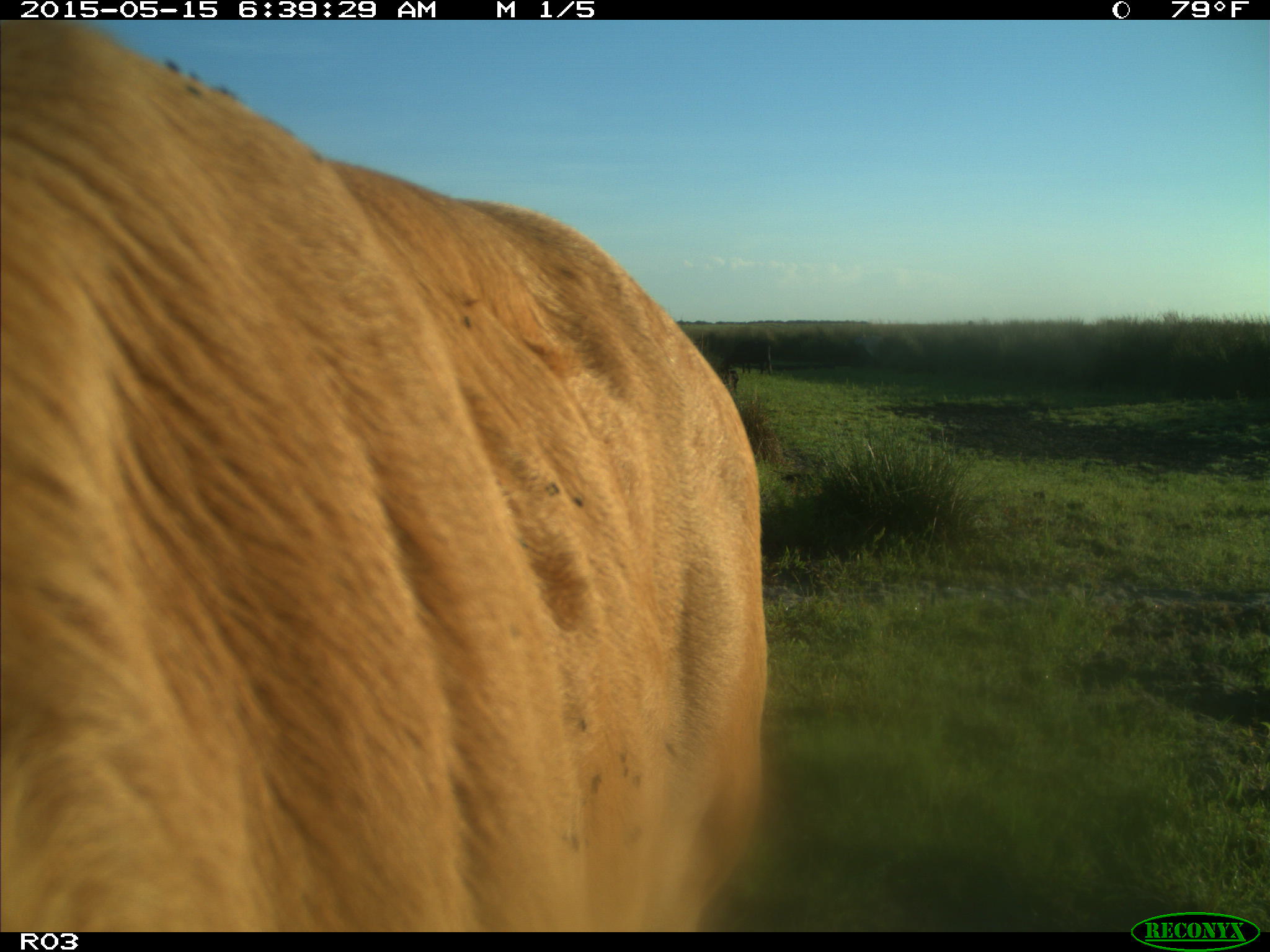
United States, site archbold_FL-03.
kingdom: Animalia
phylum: Chordata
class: Mammalia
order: Artiodactyla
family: Bovidae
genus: Bos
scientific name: Bos taurus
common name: domestic cow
Bos taurus (domestic cow).